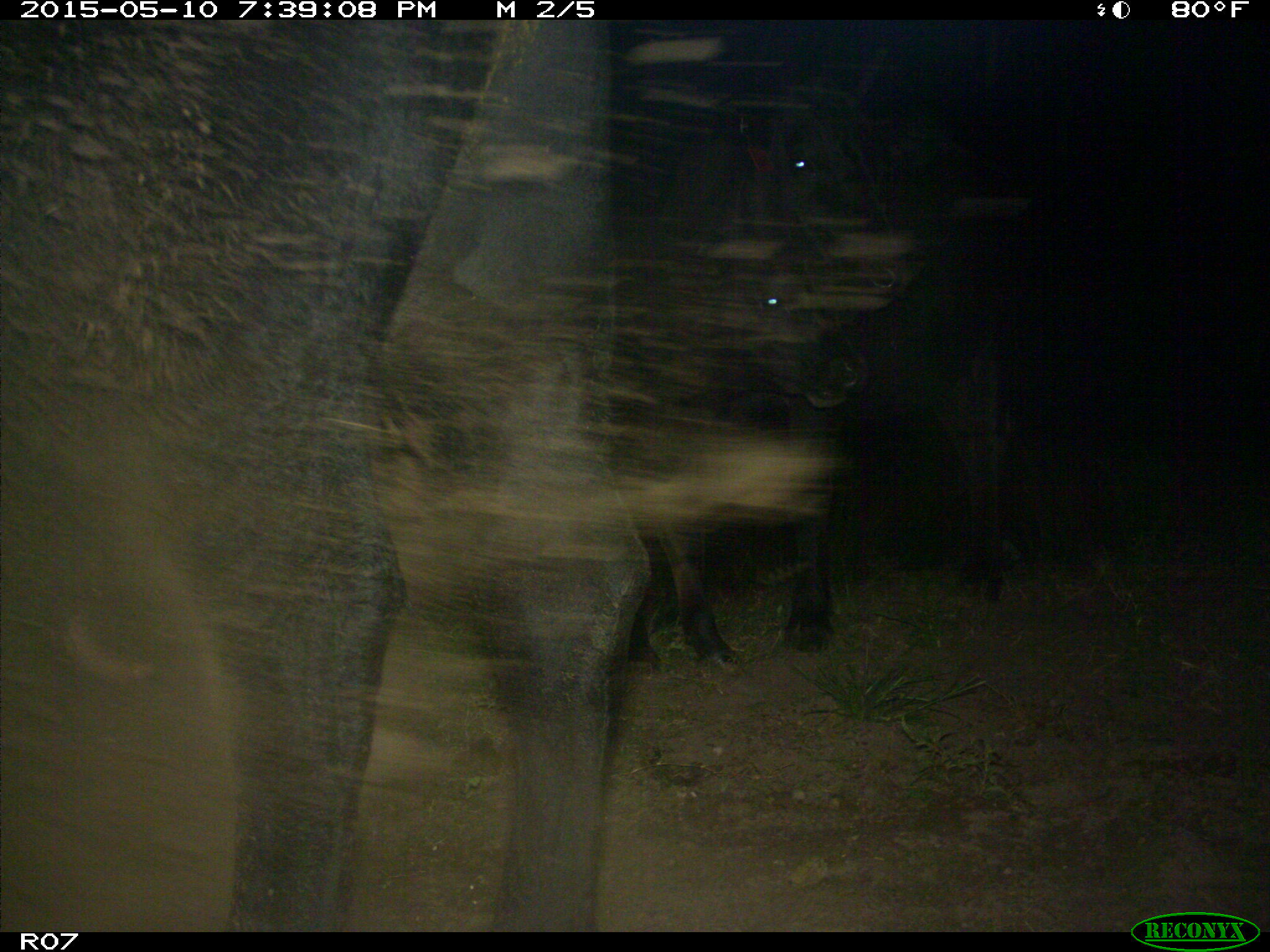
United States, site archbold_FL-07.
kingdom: Animalia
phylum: Chordata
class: Mammalia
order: Artiodactyla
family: Bovidae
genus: Bos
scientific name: Bos taurus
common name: domestic cow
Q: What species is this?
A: Bos taurus (domestic cow).